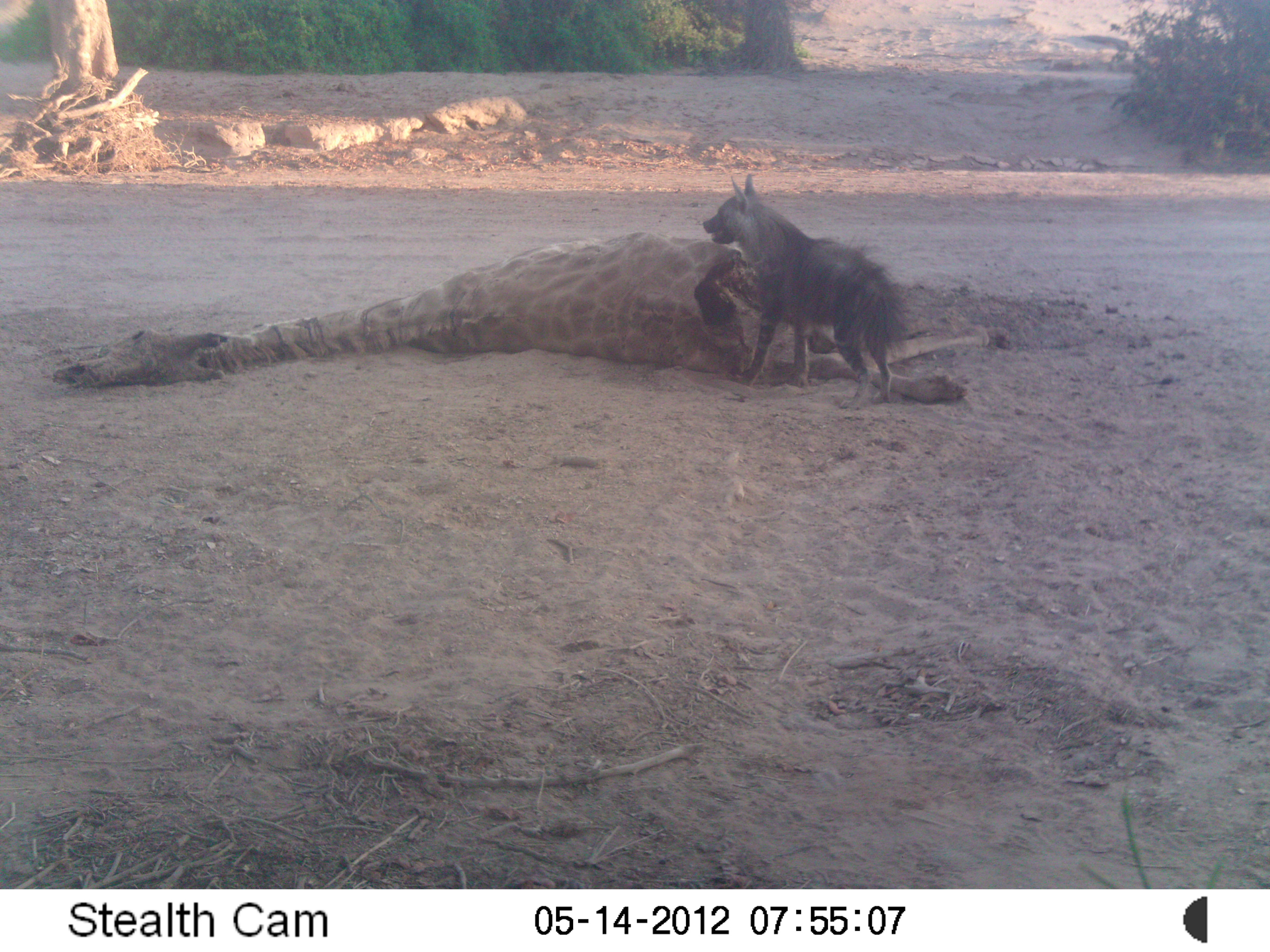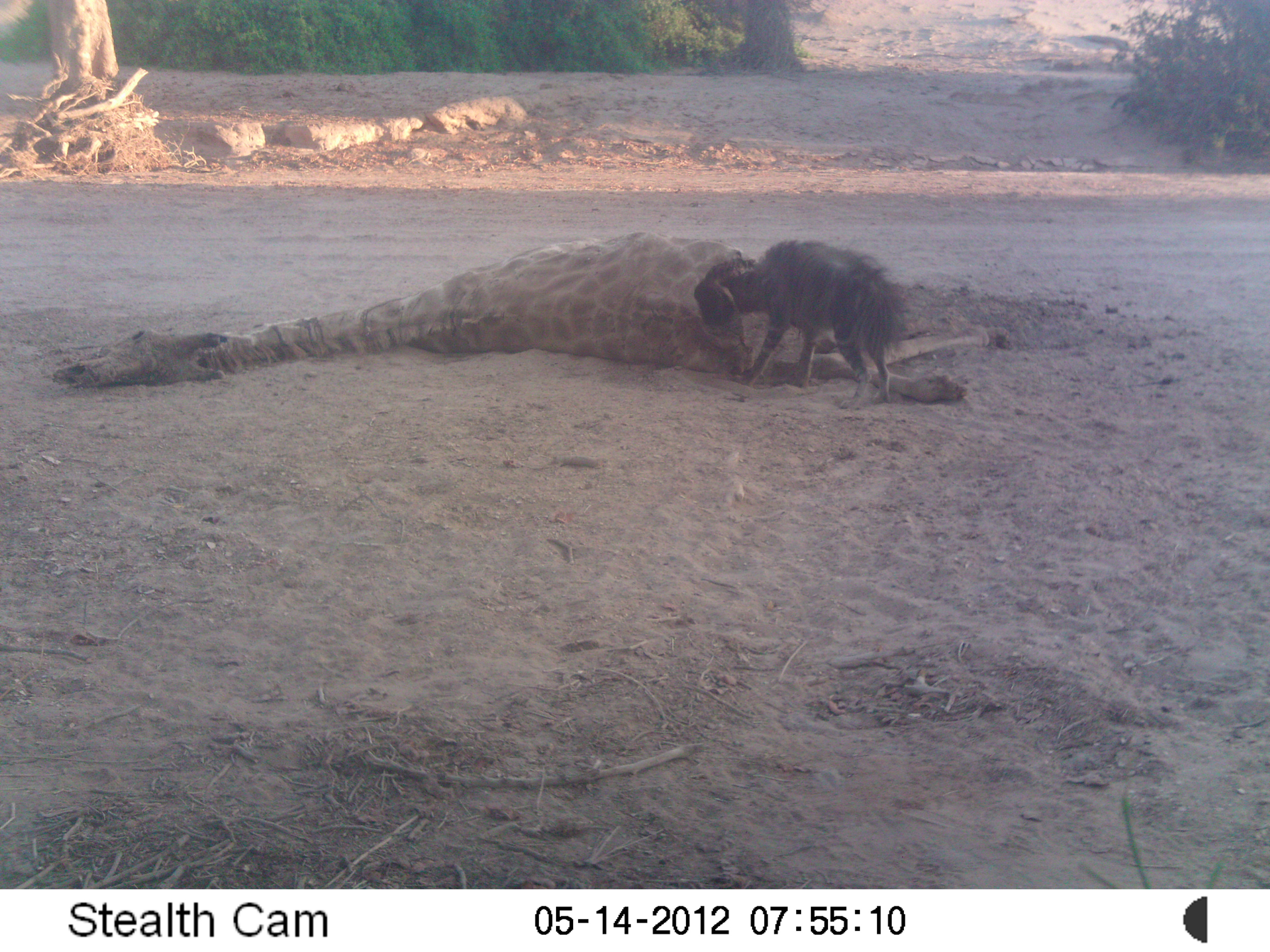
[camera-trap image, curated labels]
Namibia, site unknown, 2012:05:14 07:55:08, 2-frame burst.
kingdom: Animalia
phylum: Chordata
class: Mammalia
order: Carnivora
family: Hyaenidae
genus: Parahyaena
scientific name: Parahyaena brunnea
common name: brown hyena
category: hyaena brunnea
Hyaena brunnea (brown hyena) (Parahyaena brunnea).